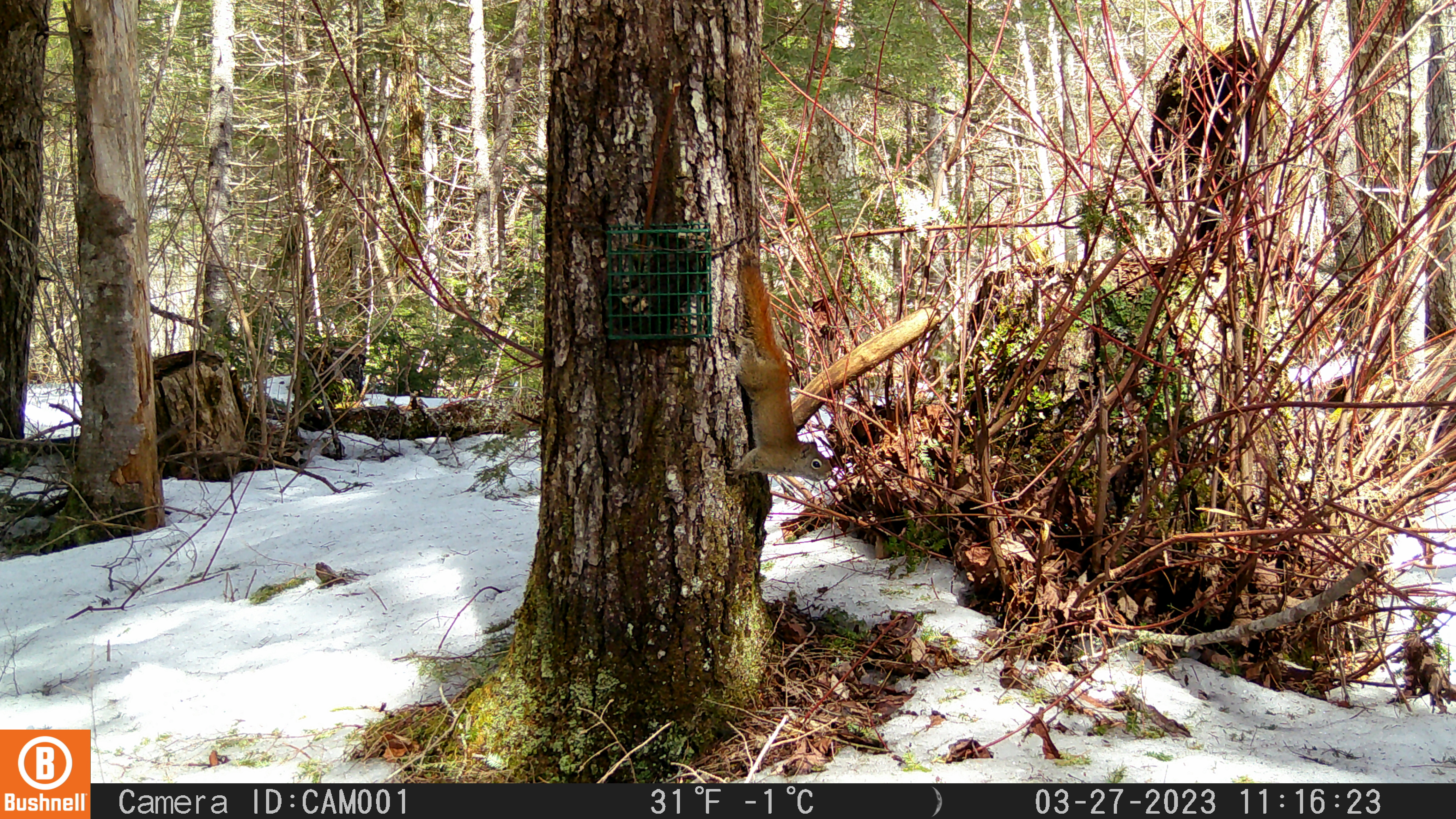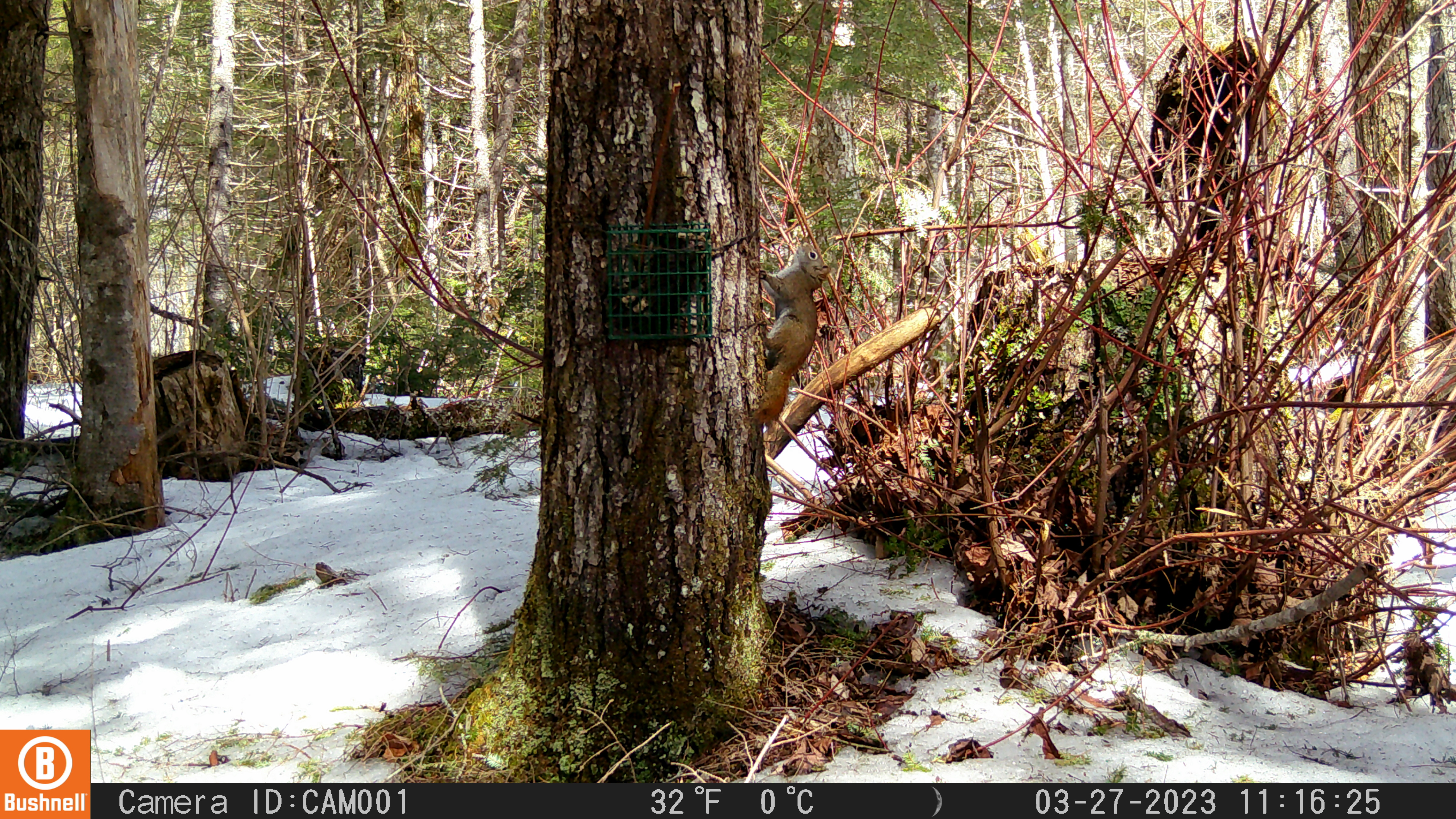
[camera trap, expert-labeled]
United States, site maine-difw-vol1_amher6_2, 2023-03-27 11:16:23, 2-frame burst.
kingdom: Animalia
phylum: Chordata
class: Mammalia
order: Rodentia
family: Sciuridae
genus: Tamiasciurus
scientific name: Tamiasciurus hudsonicus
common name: red squirrel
Red squirrel (Tamiasciurus hudsonicus).